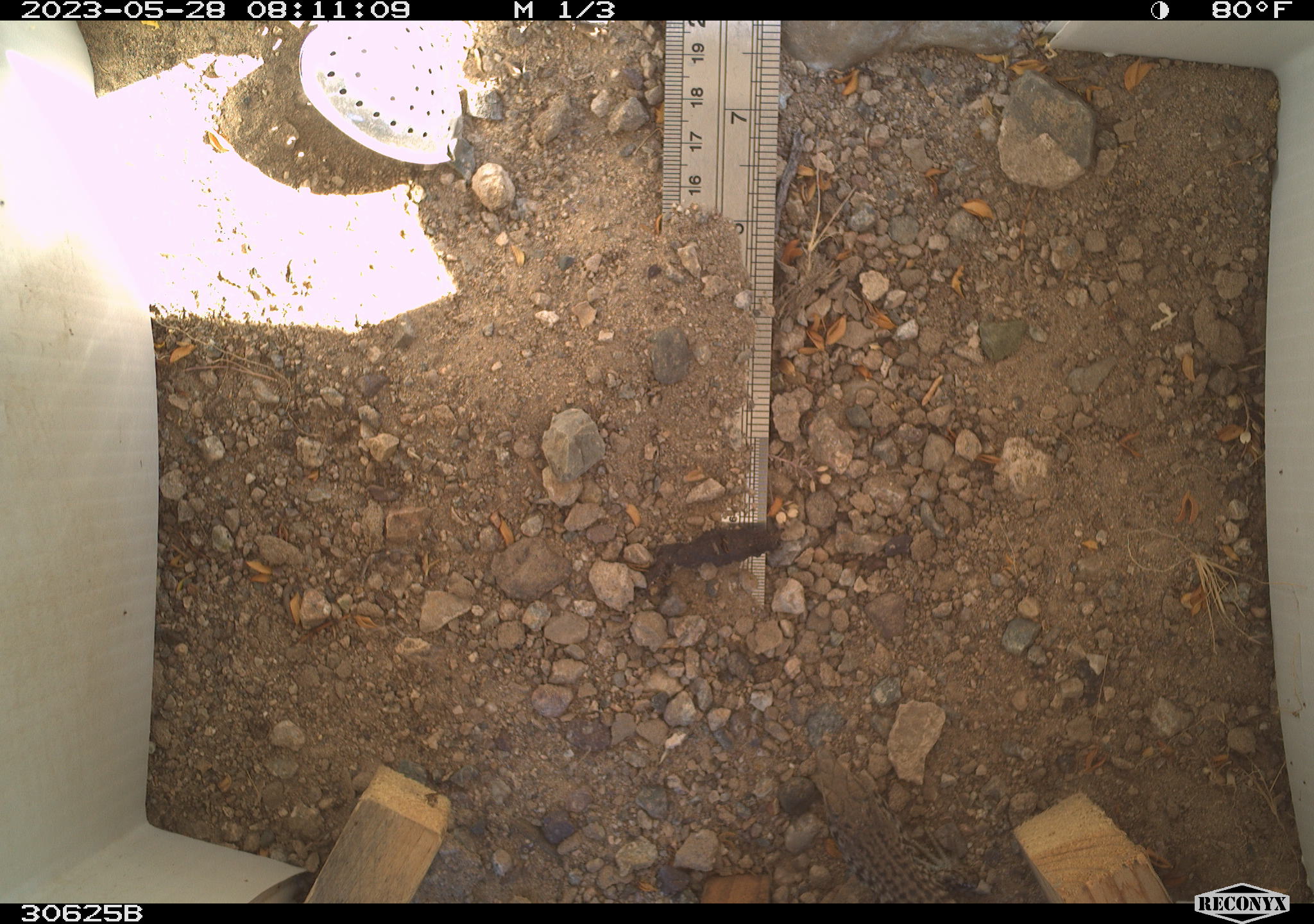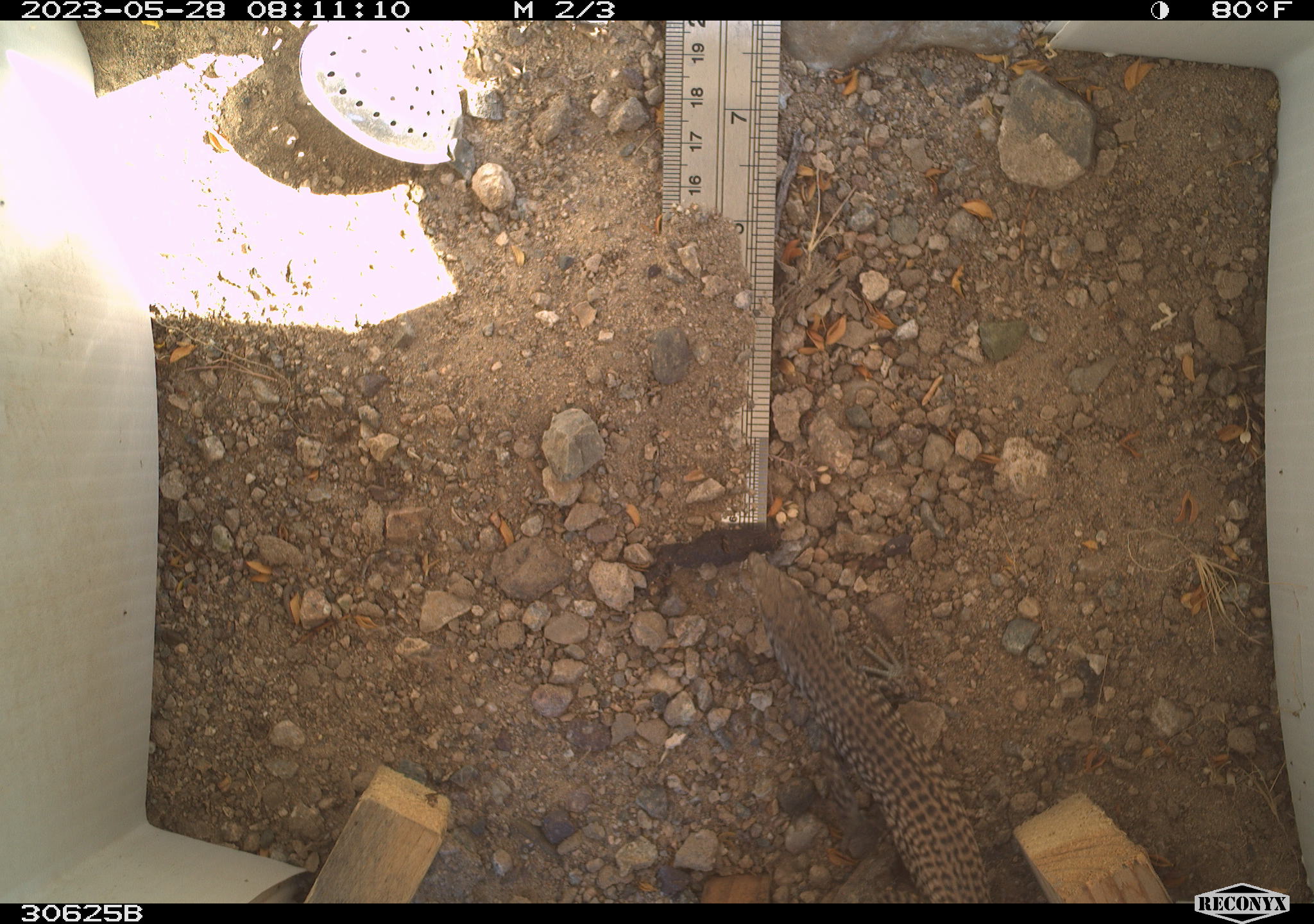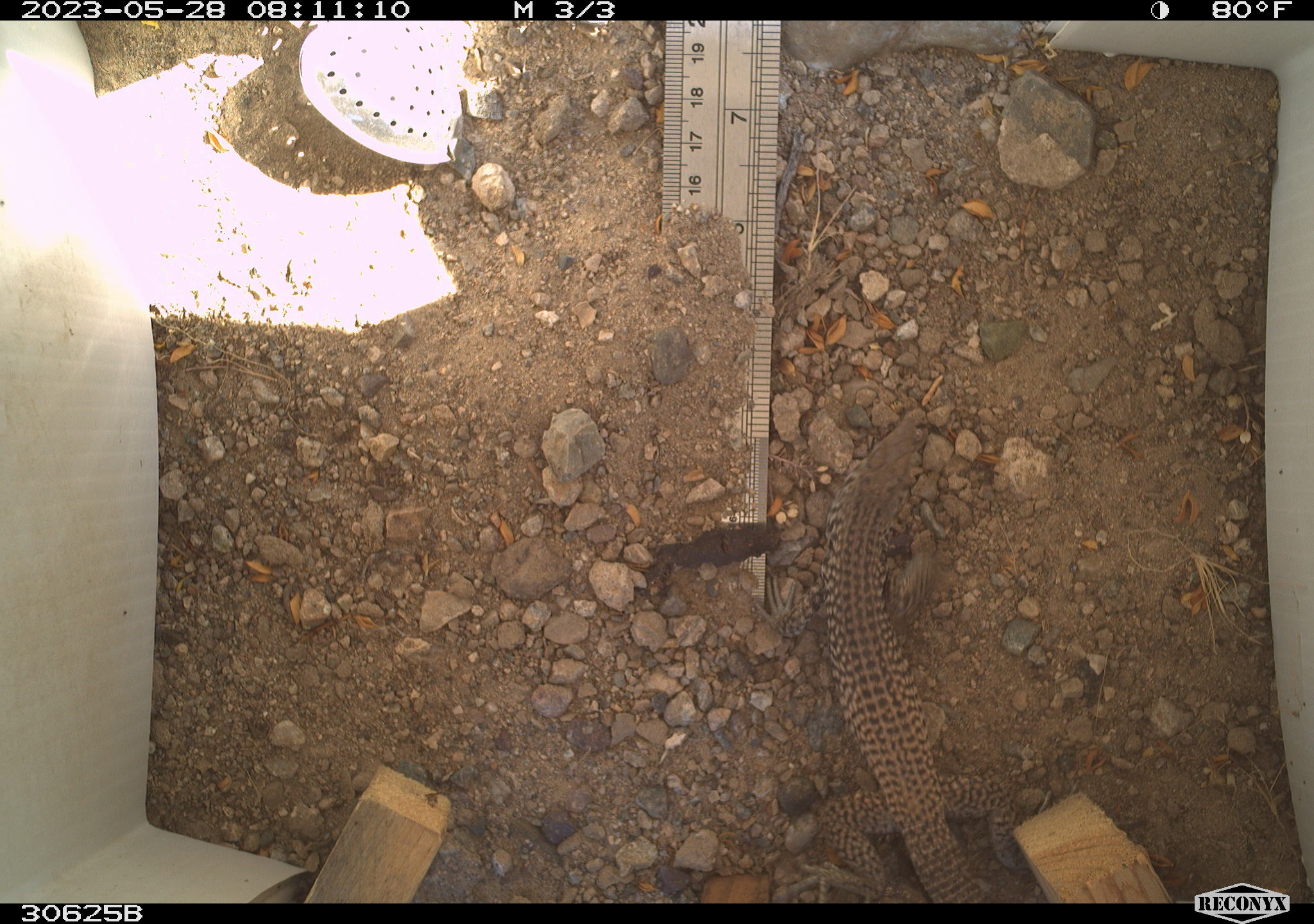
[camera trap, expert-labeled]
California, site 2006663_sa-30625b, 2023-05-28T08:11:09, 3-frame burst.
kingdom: Animalia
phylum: Chordata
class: Reptilia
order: Squamata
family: Teiidae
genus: Aspidoscelis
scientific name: Aspidoscelis tigris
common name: western whiptail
Western whiptail (Aspidoscelis tigris).